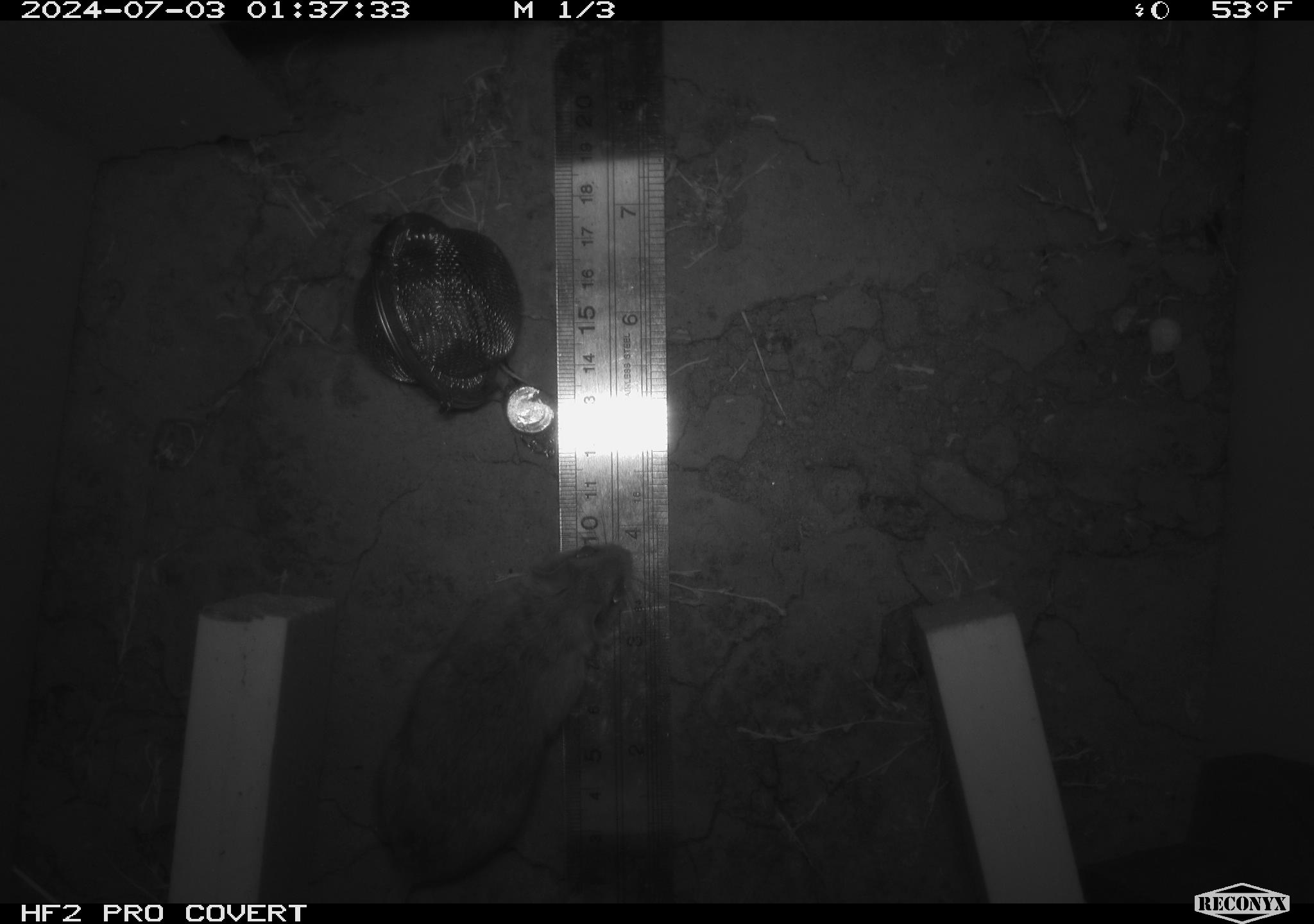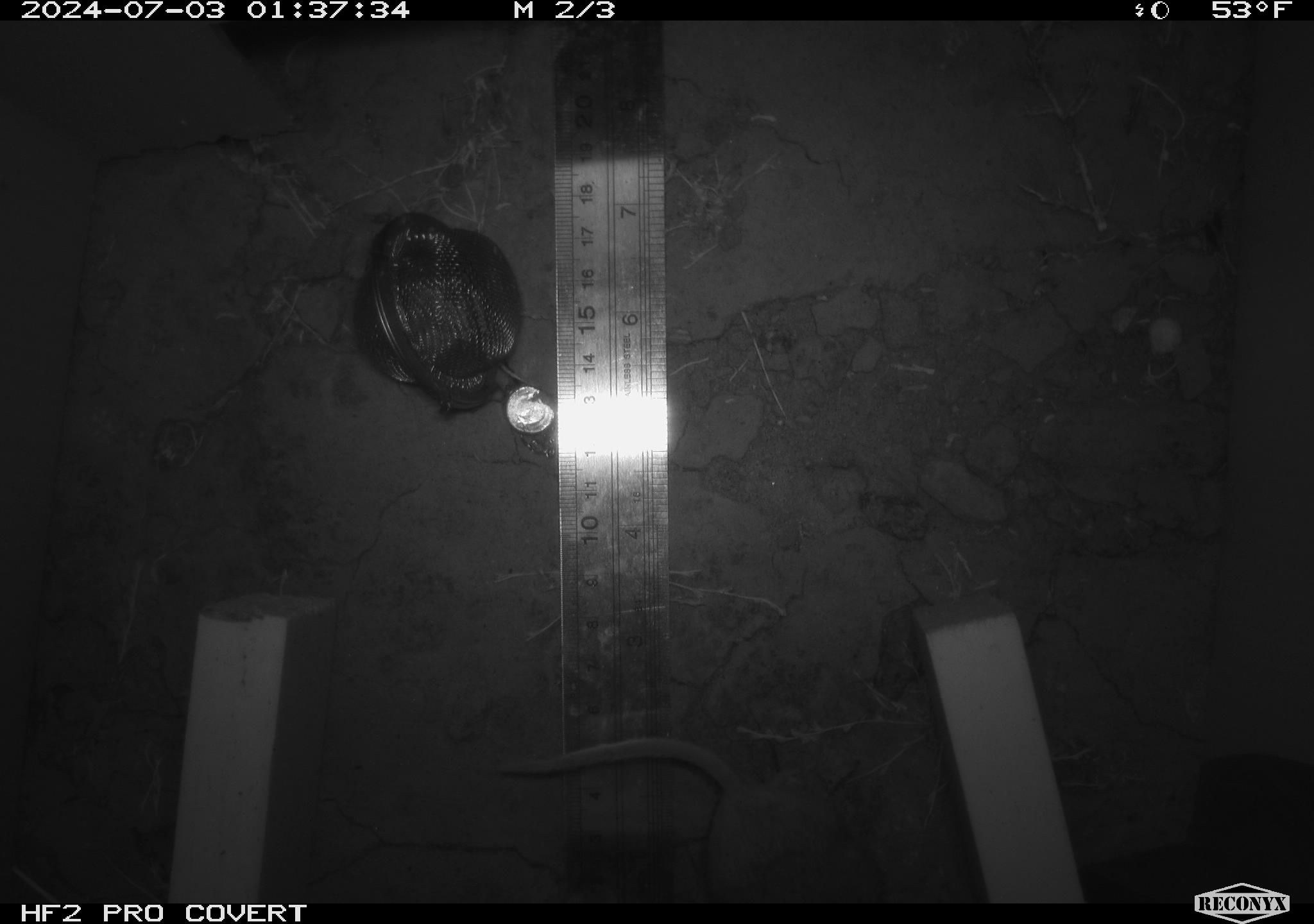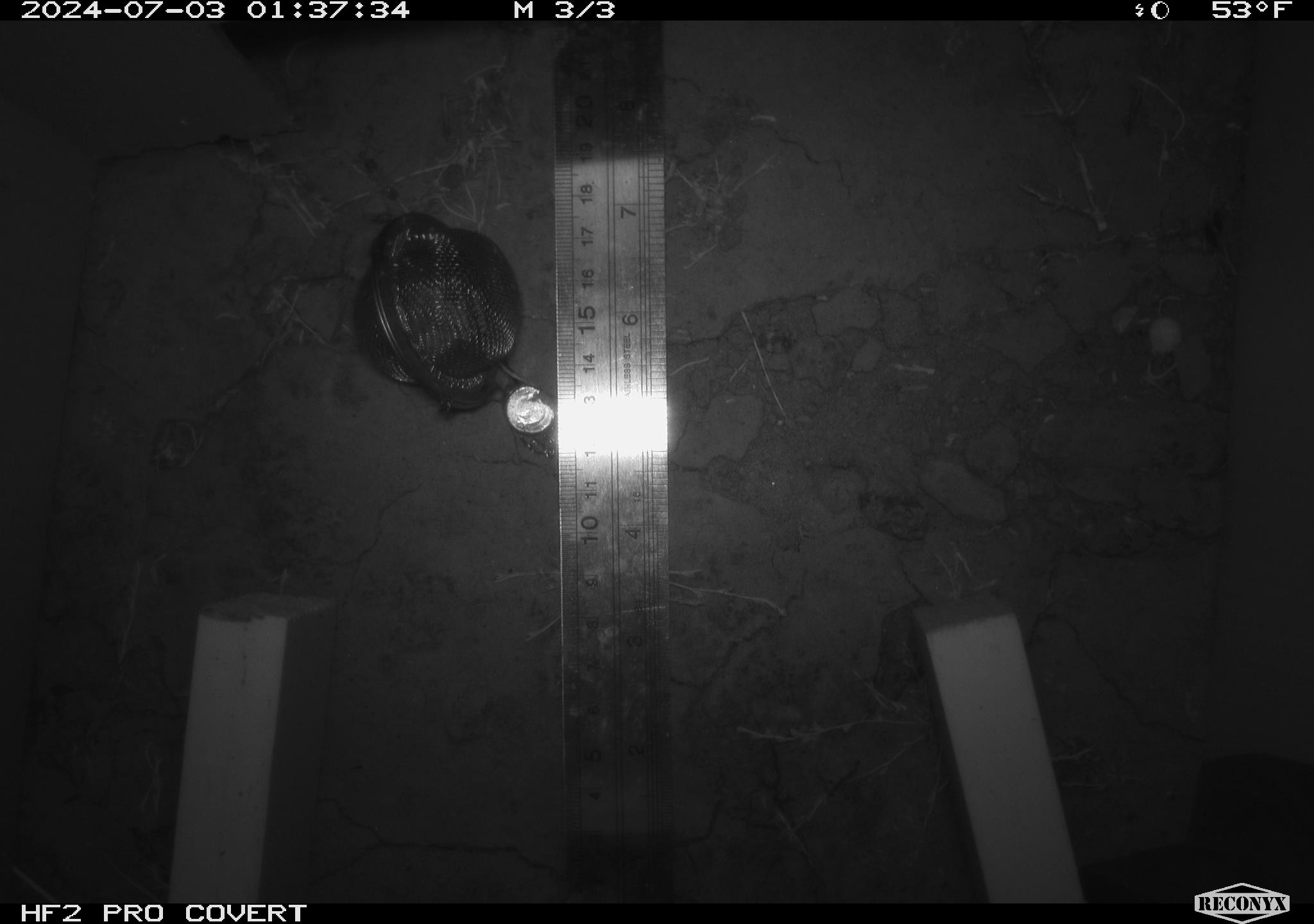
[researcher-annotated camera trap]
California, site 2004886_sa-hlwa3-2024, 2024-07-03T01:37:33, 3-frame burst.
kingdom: Animalia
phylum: Chordata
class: Mammalia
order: Rodentia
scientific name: Rodentia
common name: mouse species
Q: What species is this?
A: Mouse species (Rodentia).